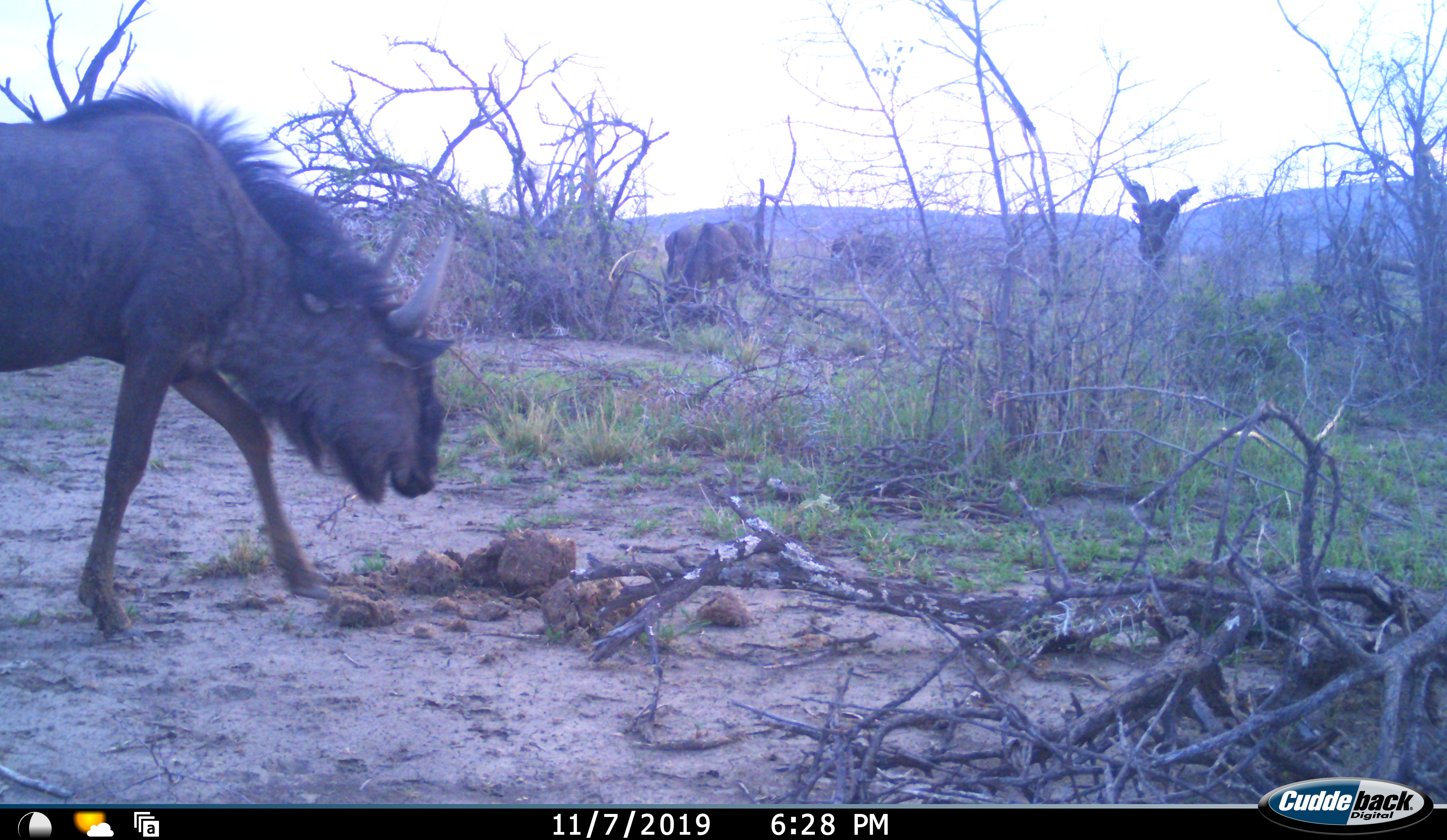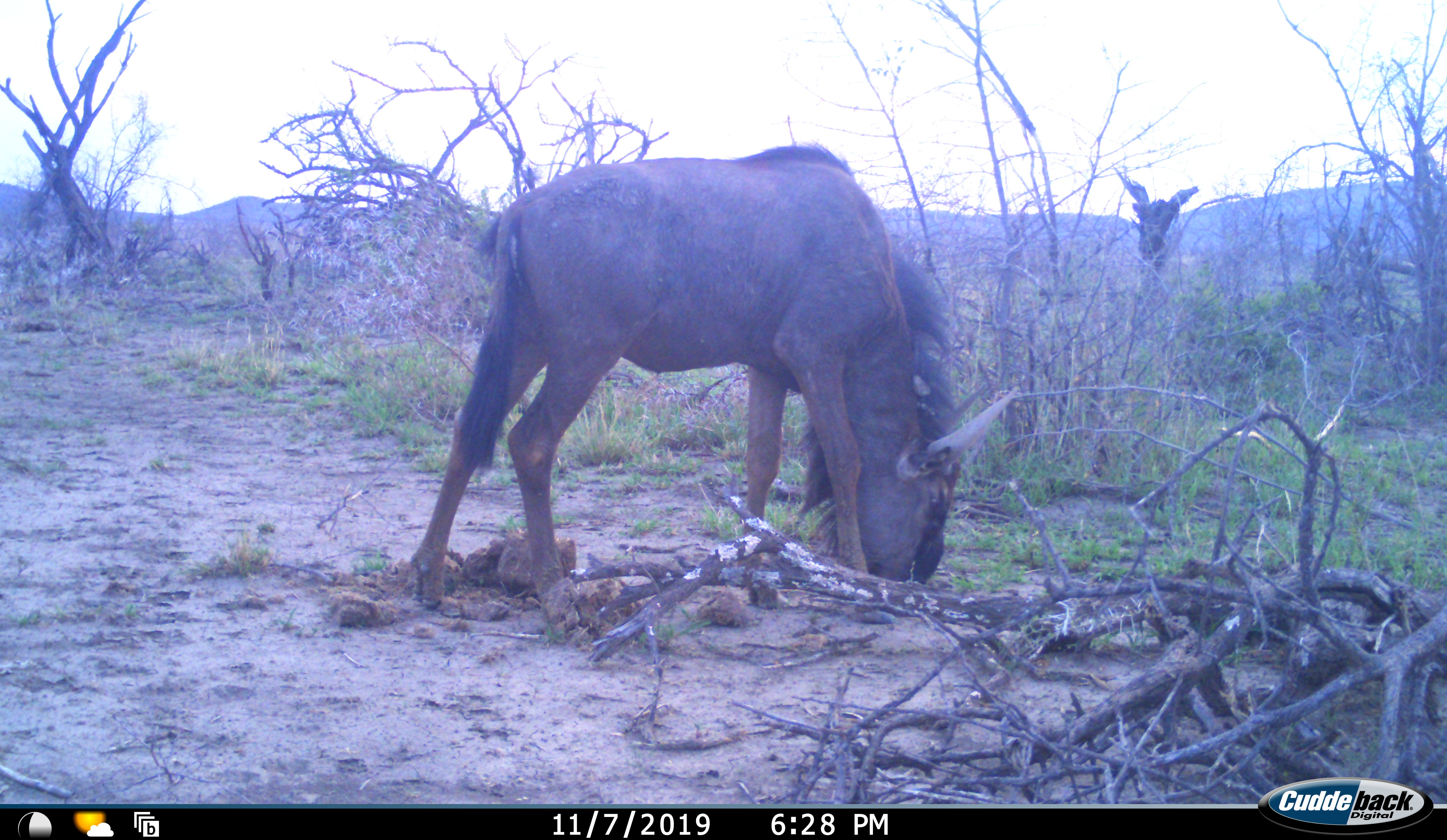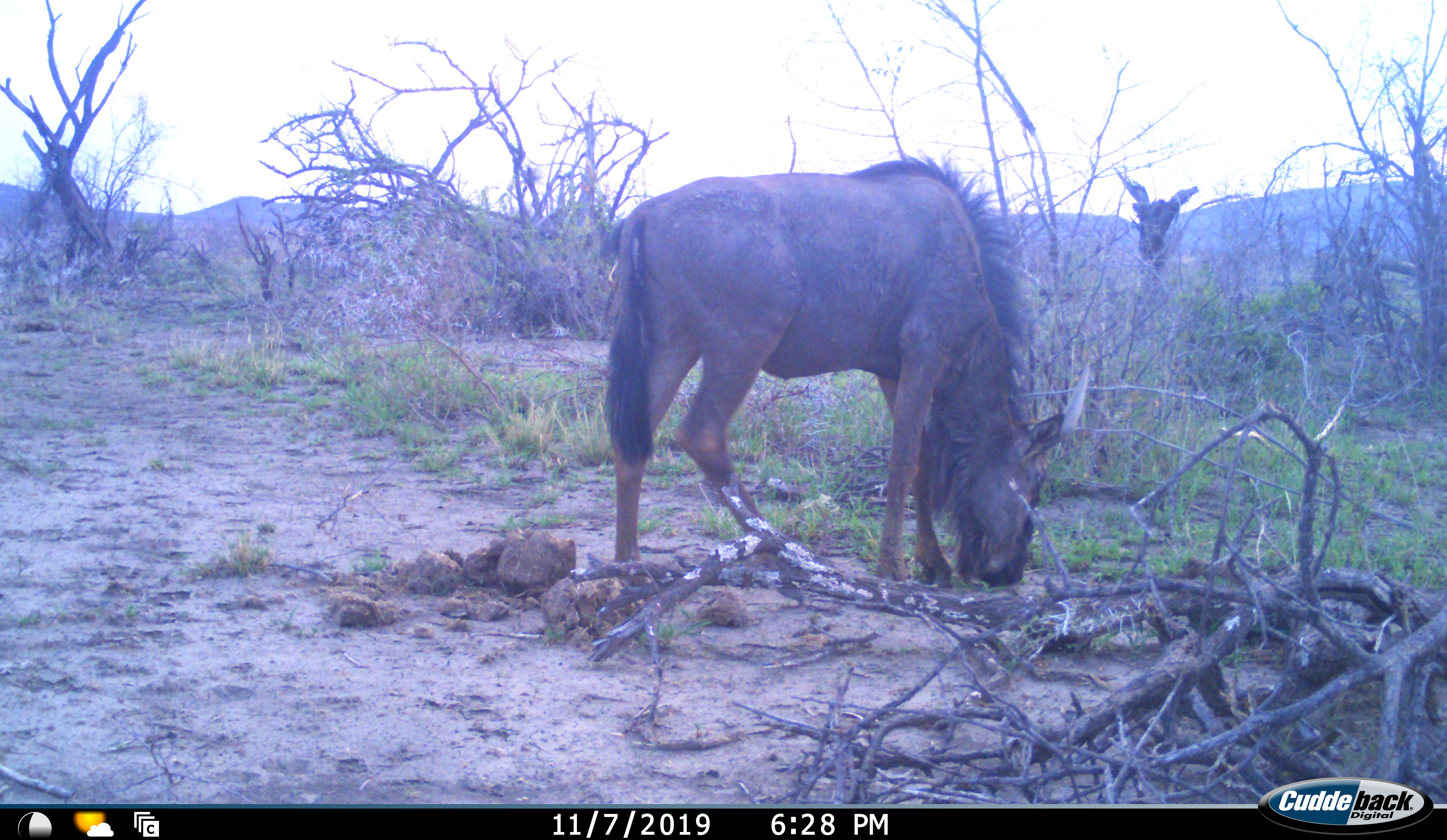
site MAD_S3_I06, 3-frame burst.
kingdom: Animalia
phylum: Chordata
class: Mammalia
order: Artiodactyla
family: Bovidae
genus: Connochaetes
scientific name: Connochaetes taurinus taurinus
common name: blue wildebeest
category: wildebeestblue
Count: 1.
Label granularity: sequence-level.